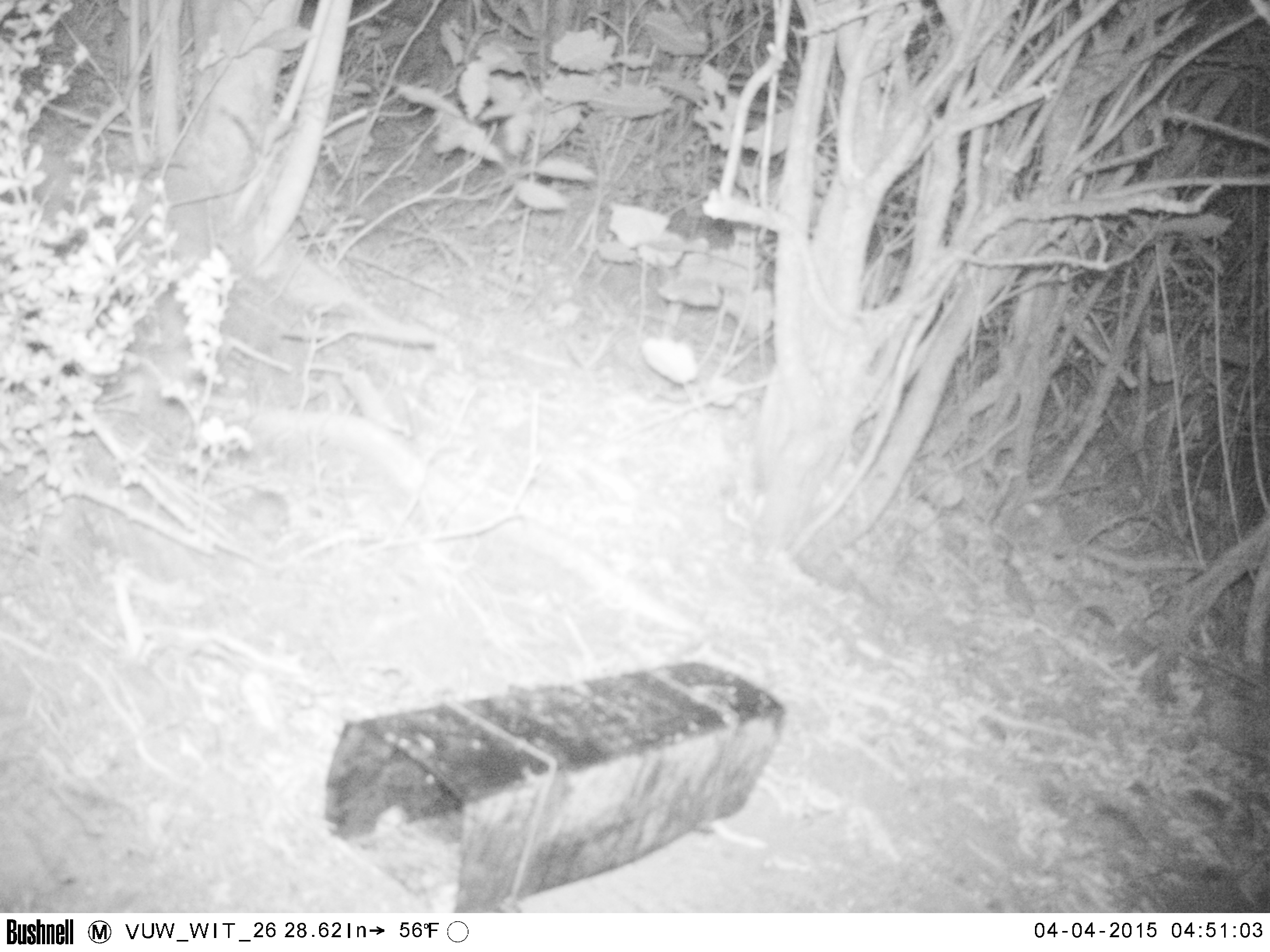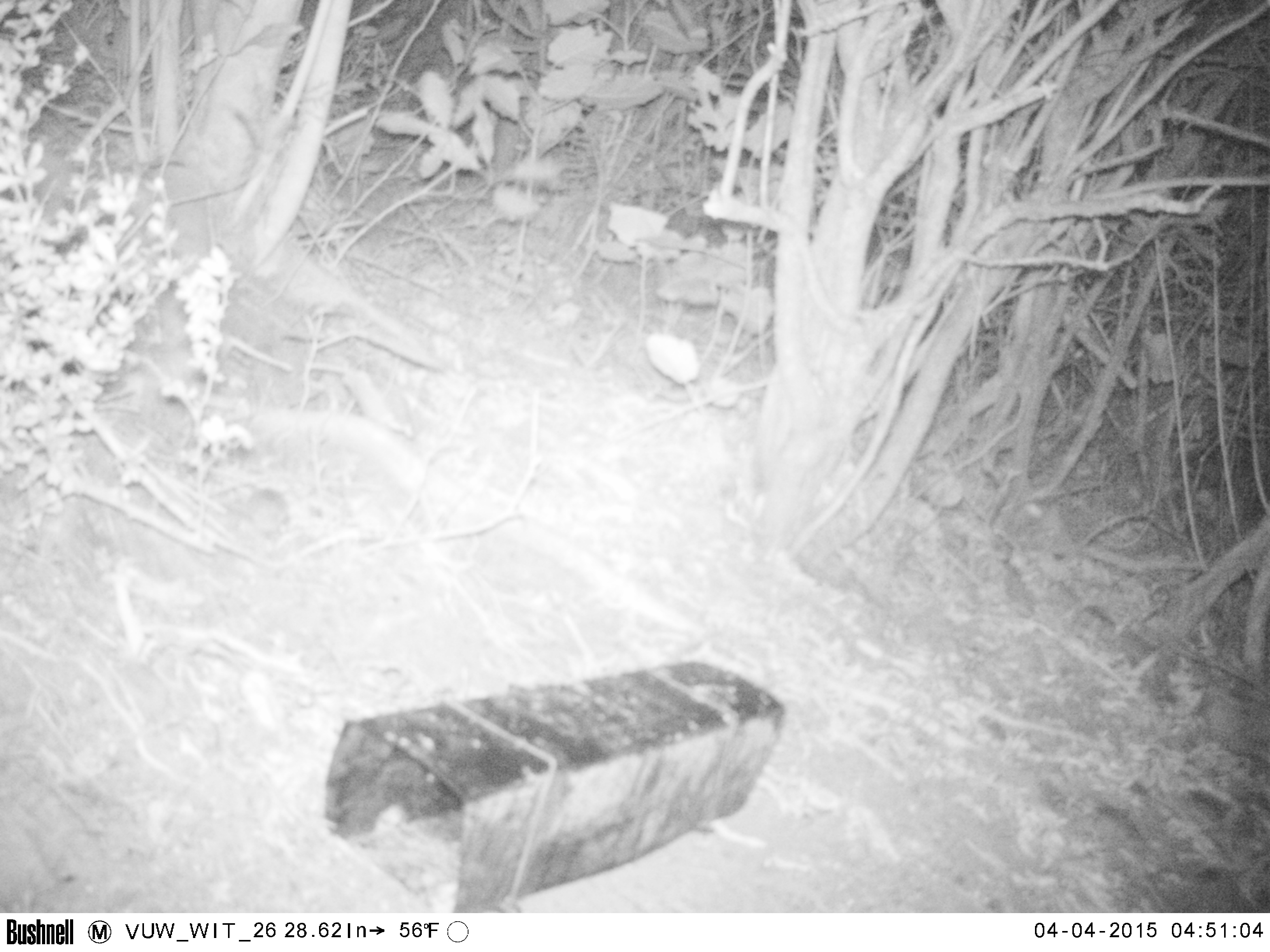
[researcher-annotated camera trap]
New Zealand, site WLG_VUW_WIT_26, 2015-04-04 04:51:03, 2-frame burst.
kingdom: Animalia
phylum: Chordata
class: Mammalia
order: Rodentia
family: Muridae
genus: Mus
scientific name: Mus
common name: mouse